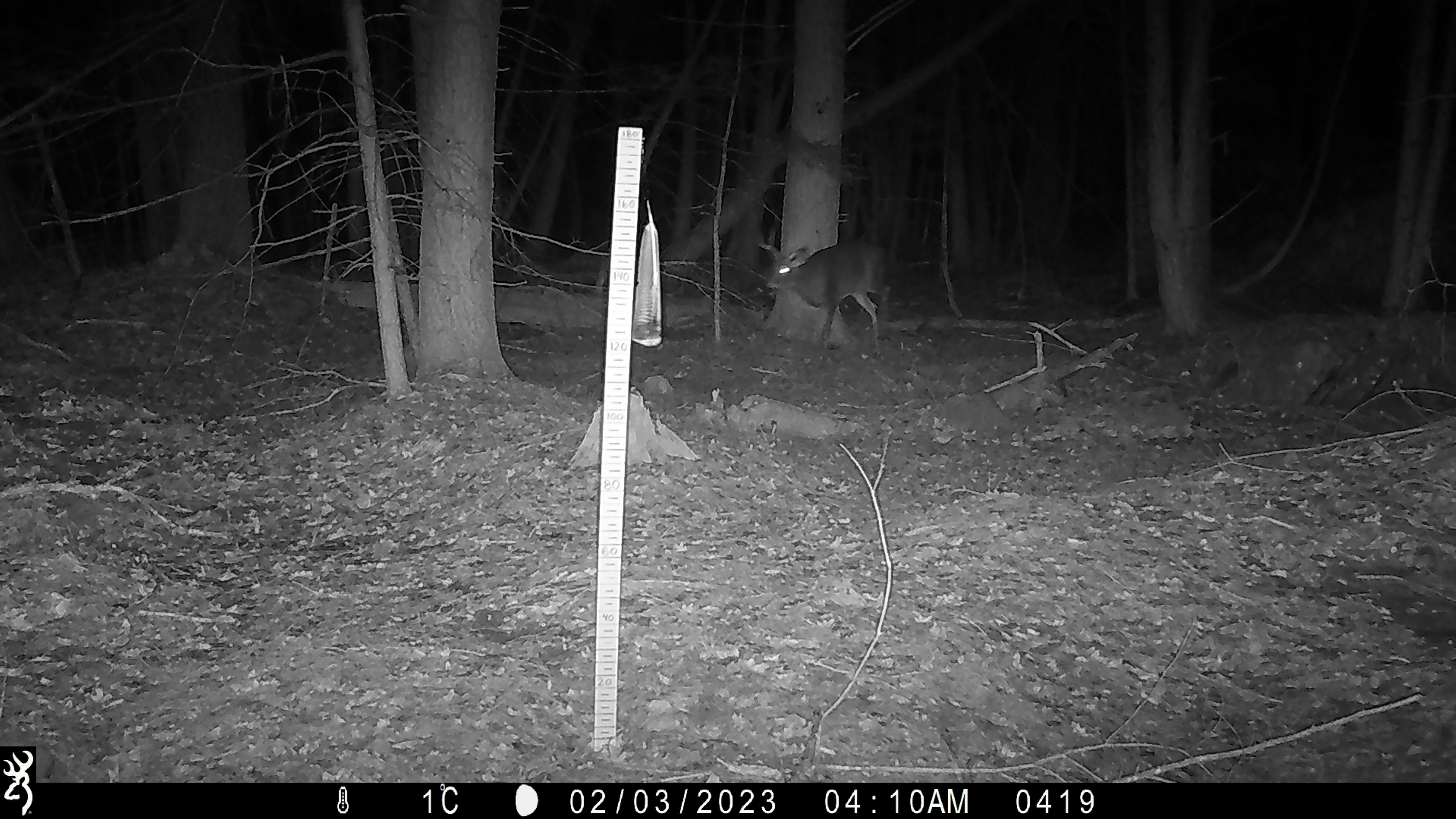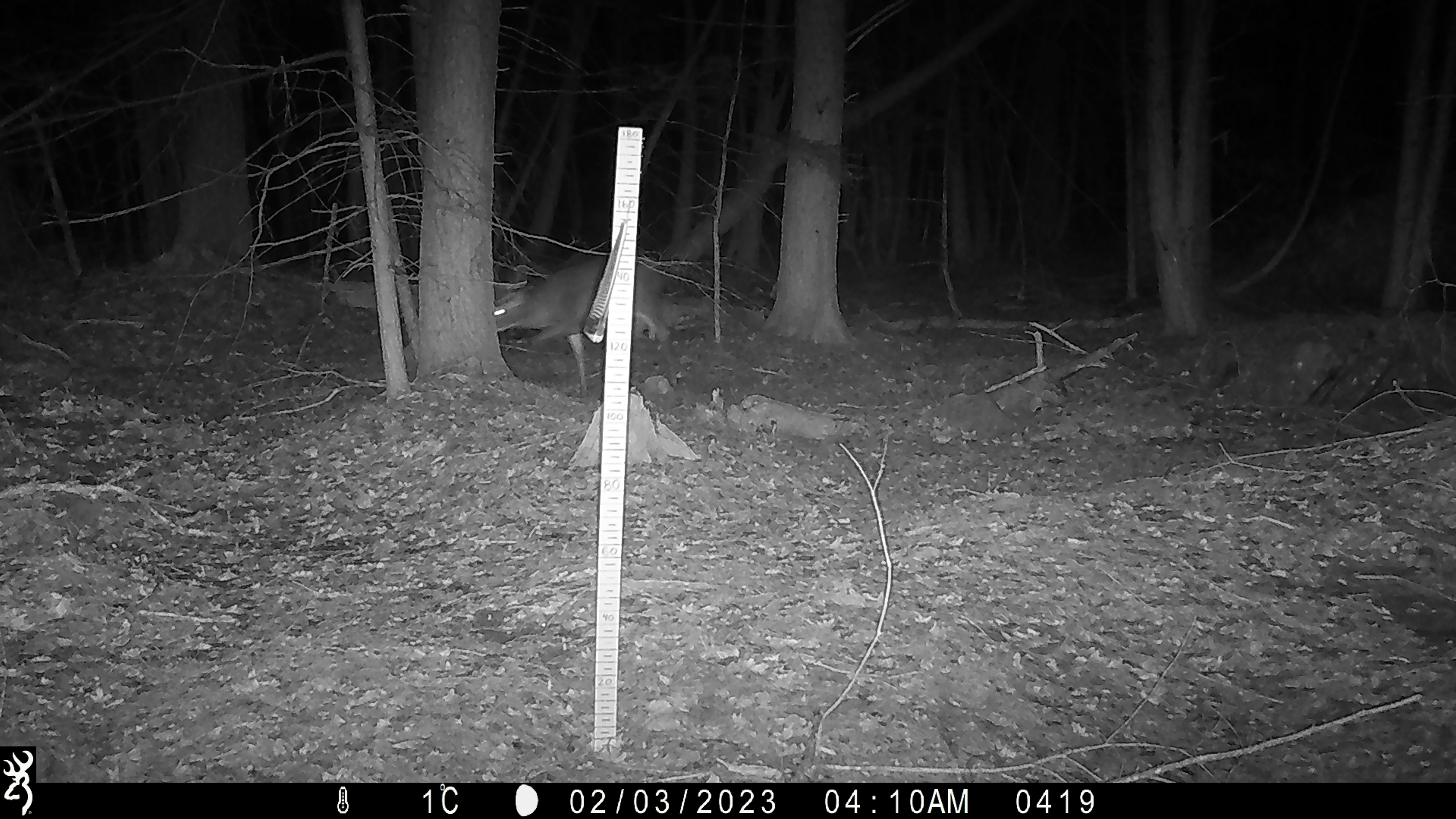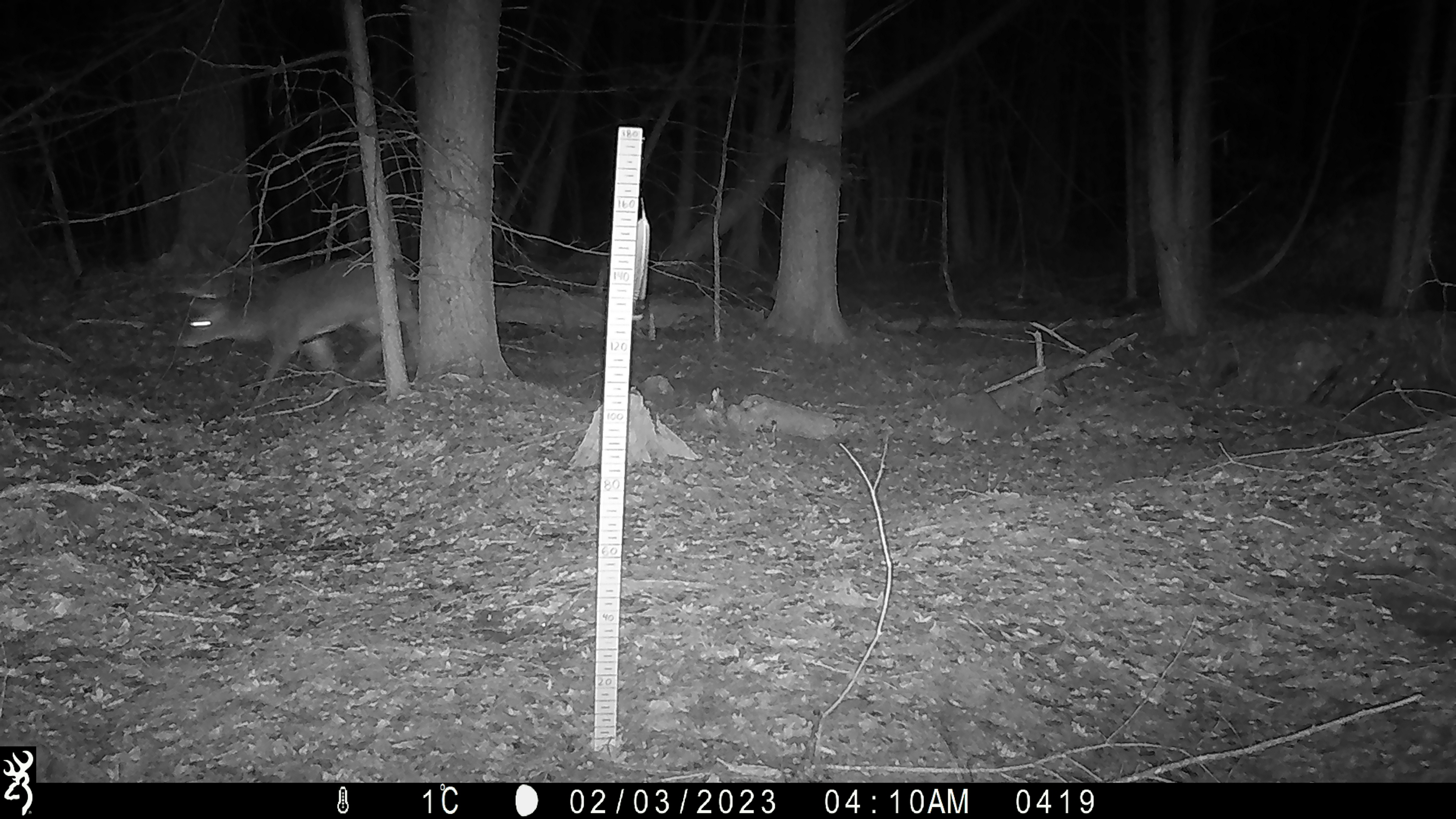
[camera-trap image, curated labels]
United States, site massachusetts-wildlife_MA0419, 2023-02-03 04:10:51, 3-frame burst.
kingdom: Animalia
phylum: Chordata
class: Mammalia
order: Artiodactyla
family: Cervidae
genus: Odocoileus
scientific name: Odocoileus virginianus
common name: white-tailed deer